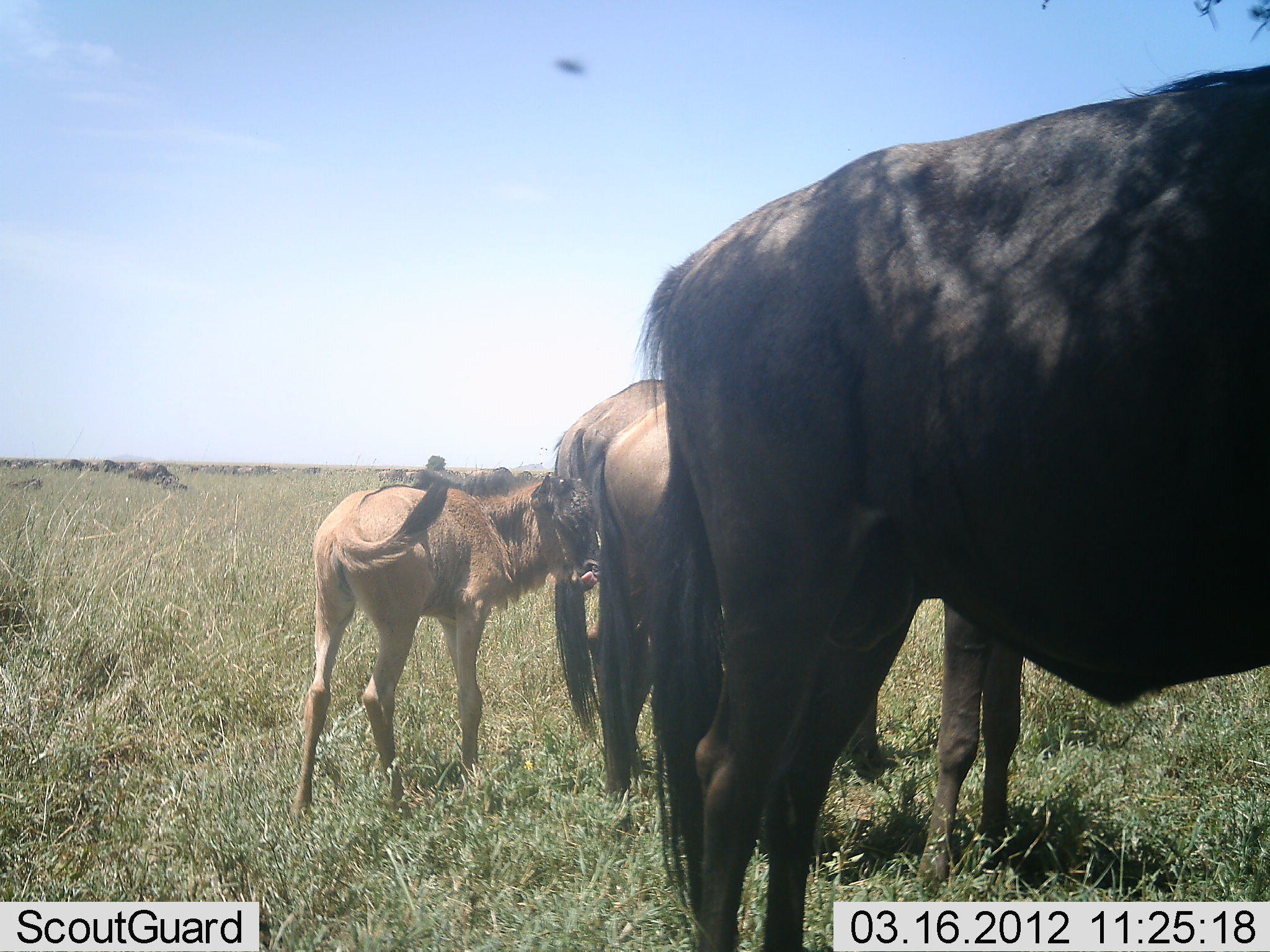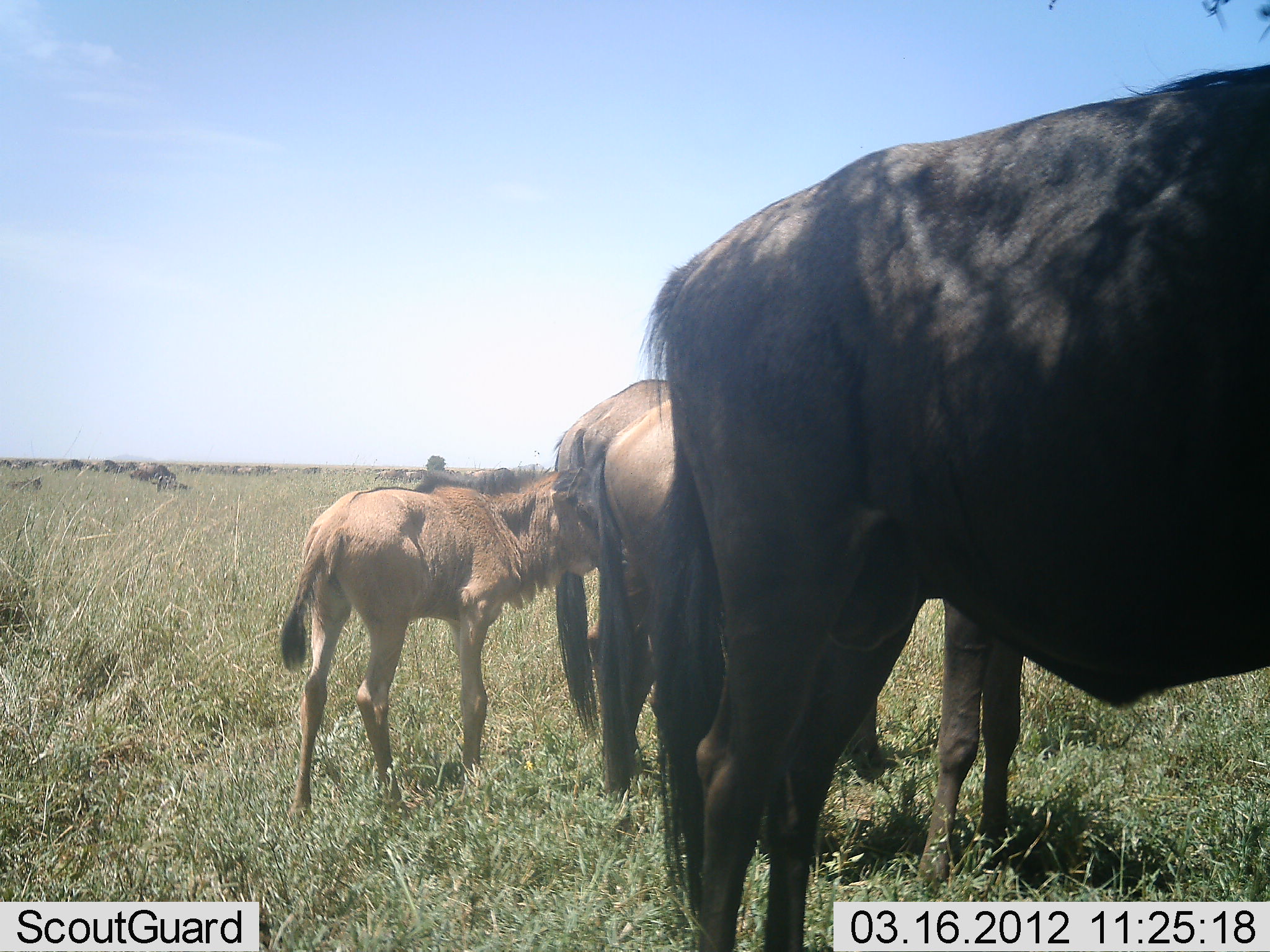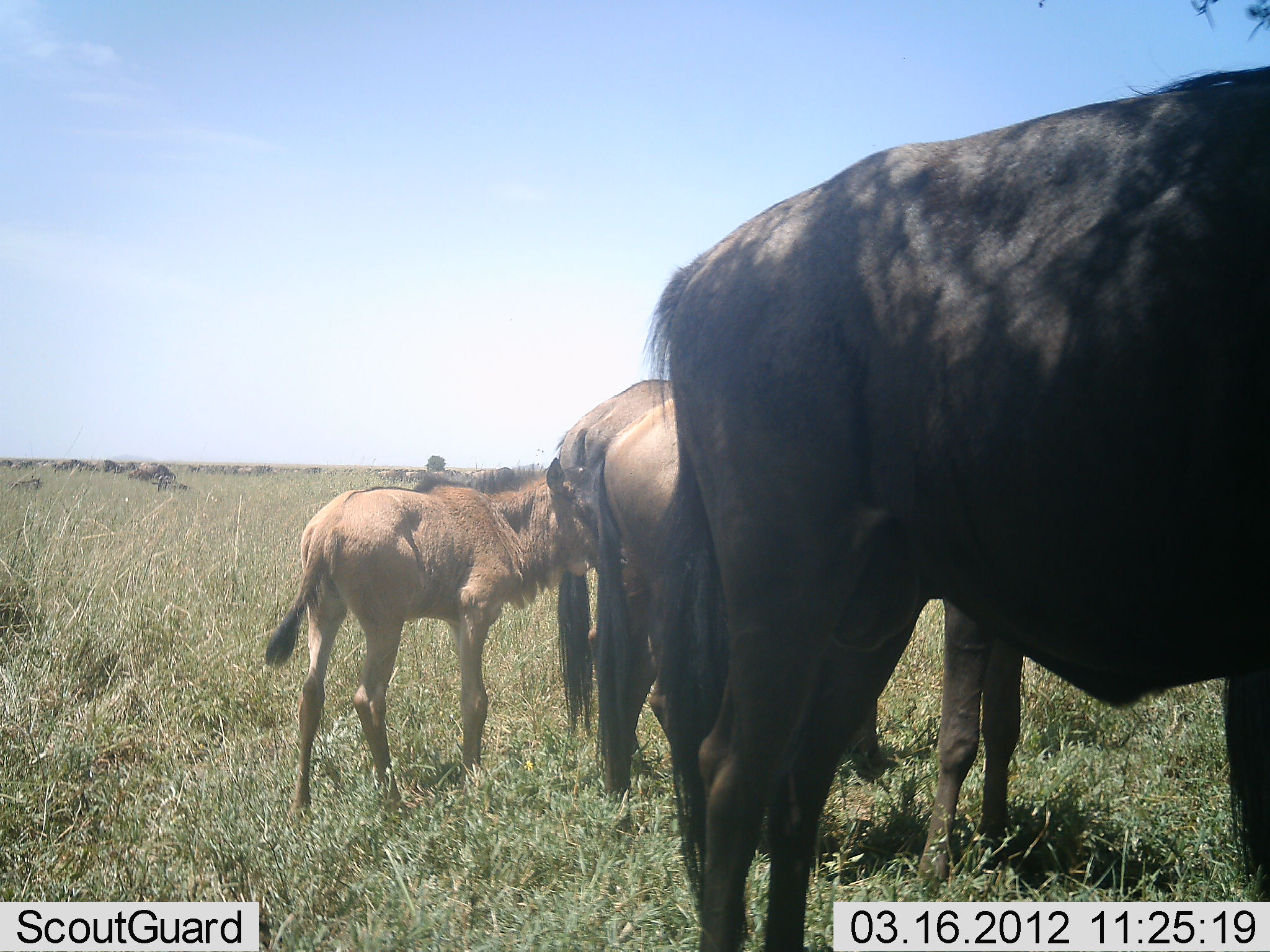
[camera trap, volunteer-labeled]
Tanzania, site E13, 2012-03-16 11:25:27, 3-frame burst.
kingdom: Animalia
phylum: Chordata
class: Mammalia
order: Artiodactyla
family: Bovidae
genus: Connochaetes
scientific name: Connochaetes taurinus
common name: blue wildebeest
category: wildebeest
Wildebeest (blue wildebeest) (Connochaetes taurinus), count 4. Behavior (volunteer vote fractions): standing 89%, resting 16%, moving 11%, interacting 32%. Young present (vote fraction): 89%. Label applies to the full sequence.